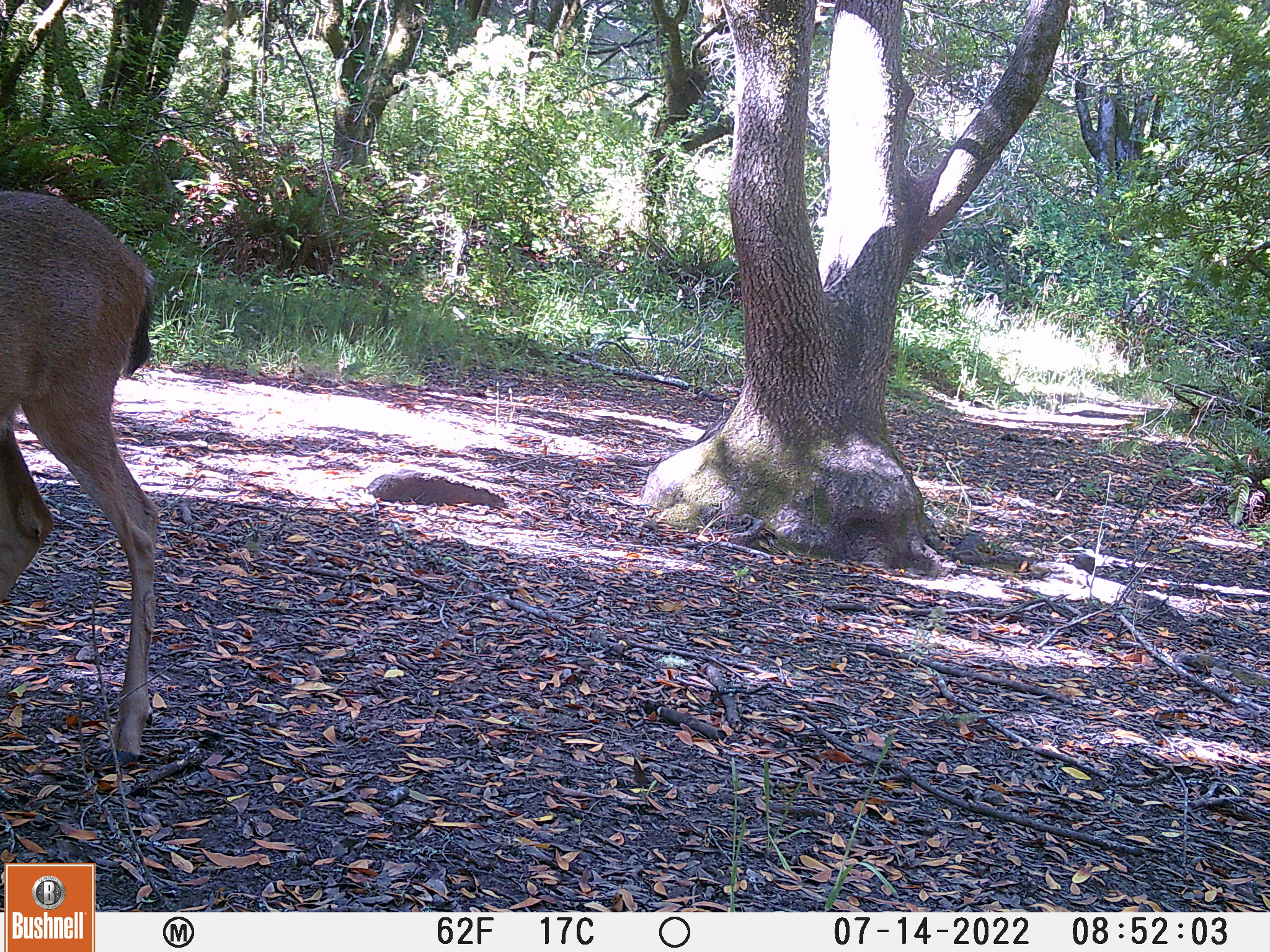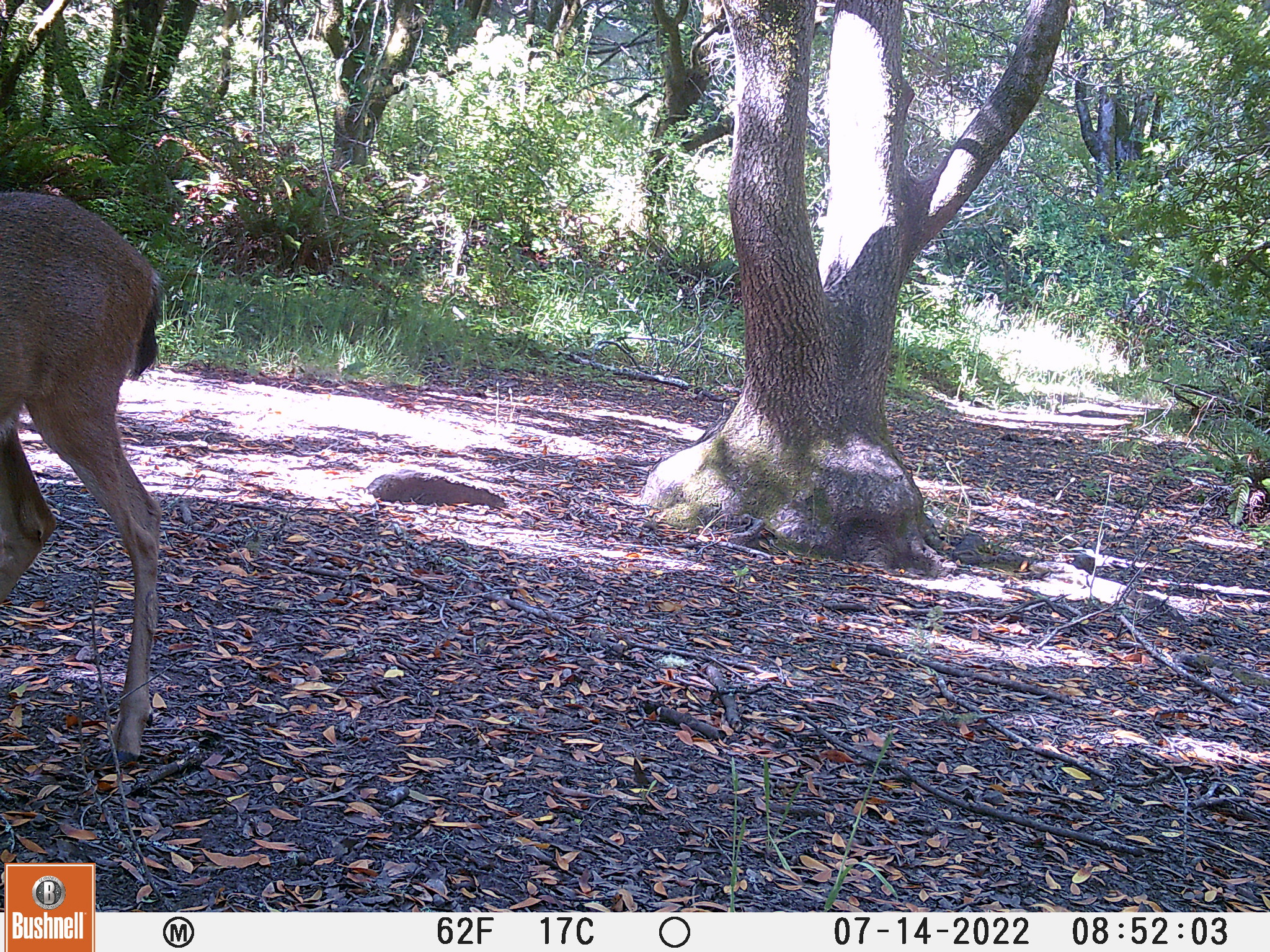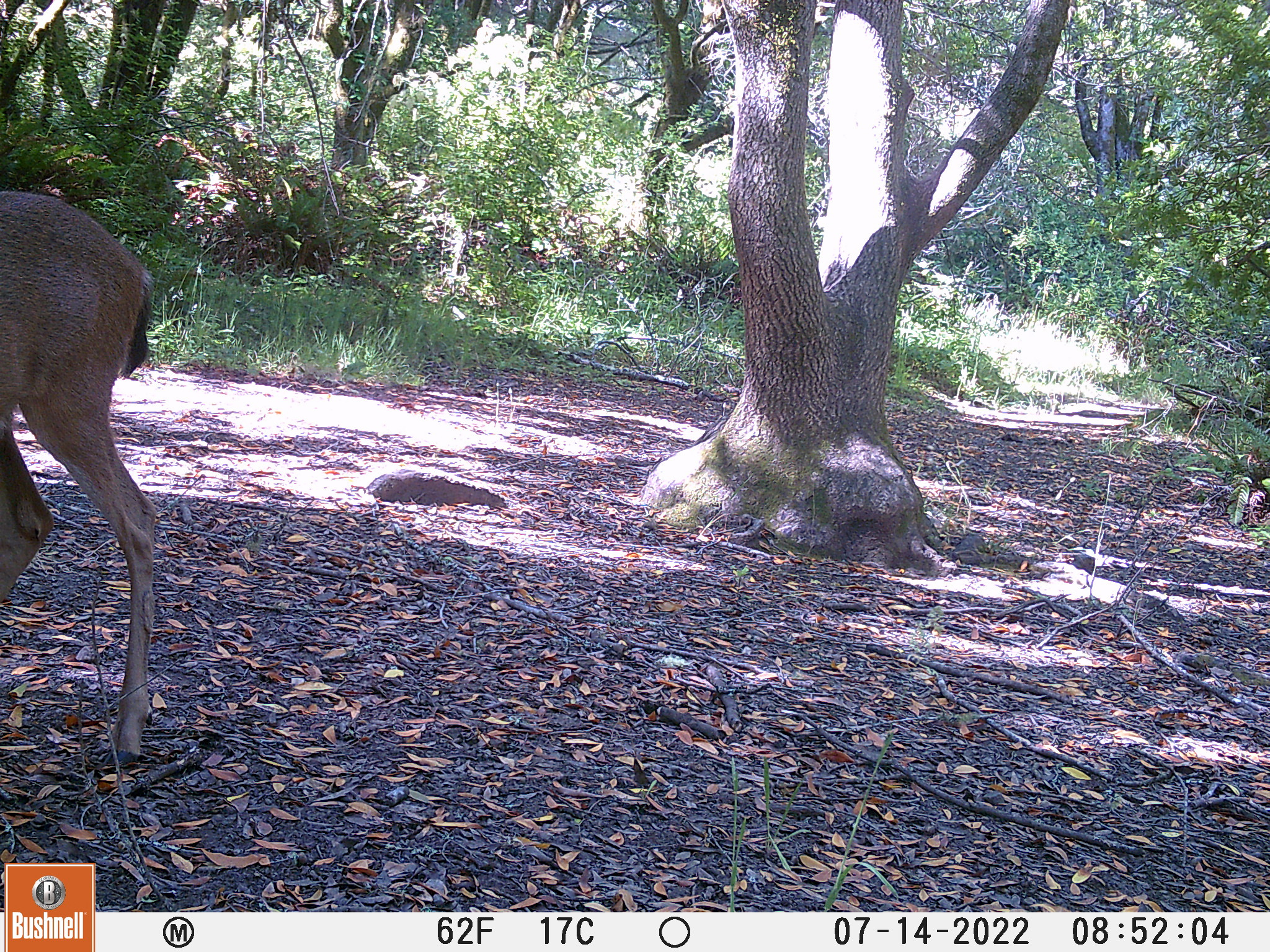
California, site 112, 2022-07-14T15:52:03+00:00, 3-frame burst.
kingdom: Animalia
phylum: Chordata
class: Mammalia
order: Artiodactyla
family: Cervidae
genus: Odocoileus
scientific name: Odocoileus hemionus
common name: mule deer